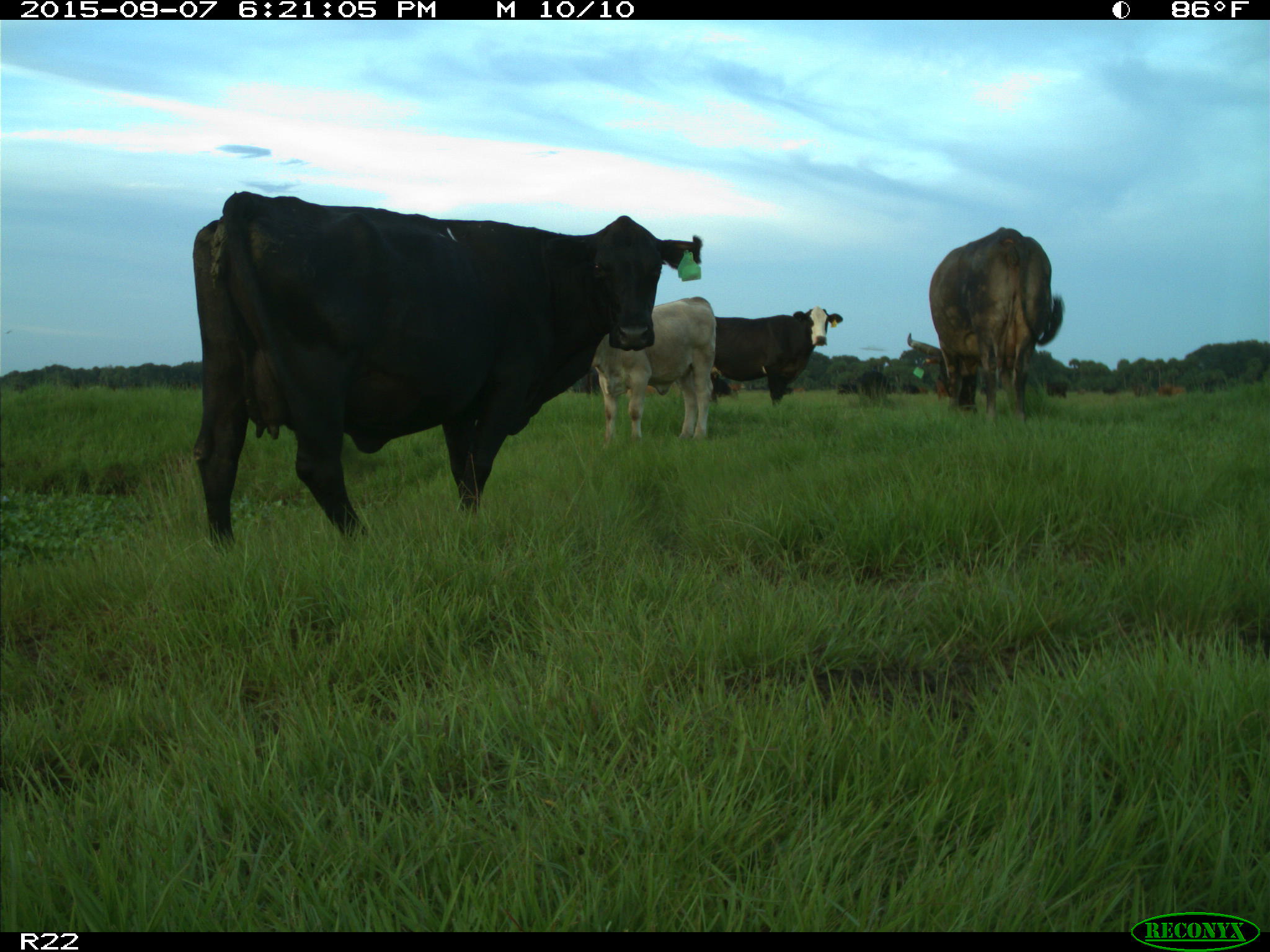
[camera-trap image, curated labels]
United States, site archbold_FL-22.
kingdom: Animalia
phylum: Chordata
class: Mammalia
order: Artiodactyla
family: Bovidae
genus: Bos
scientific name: Bos taurus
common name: domestic cow